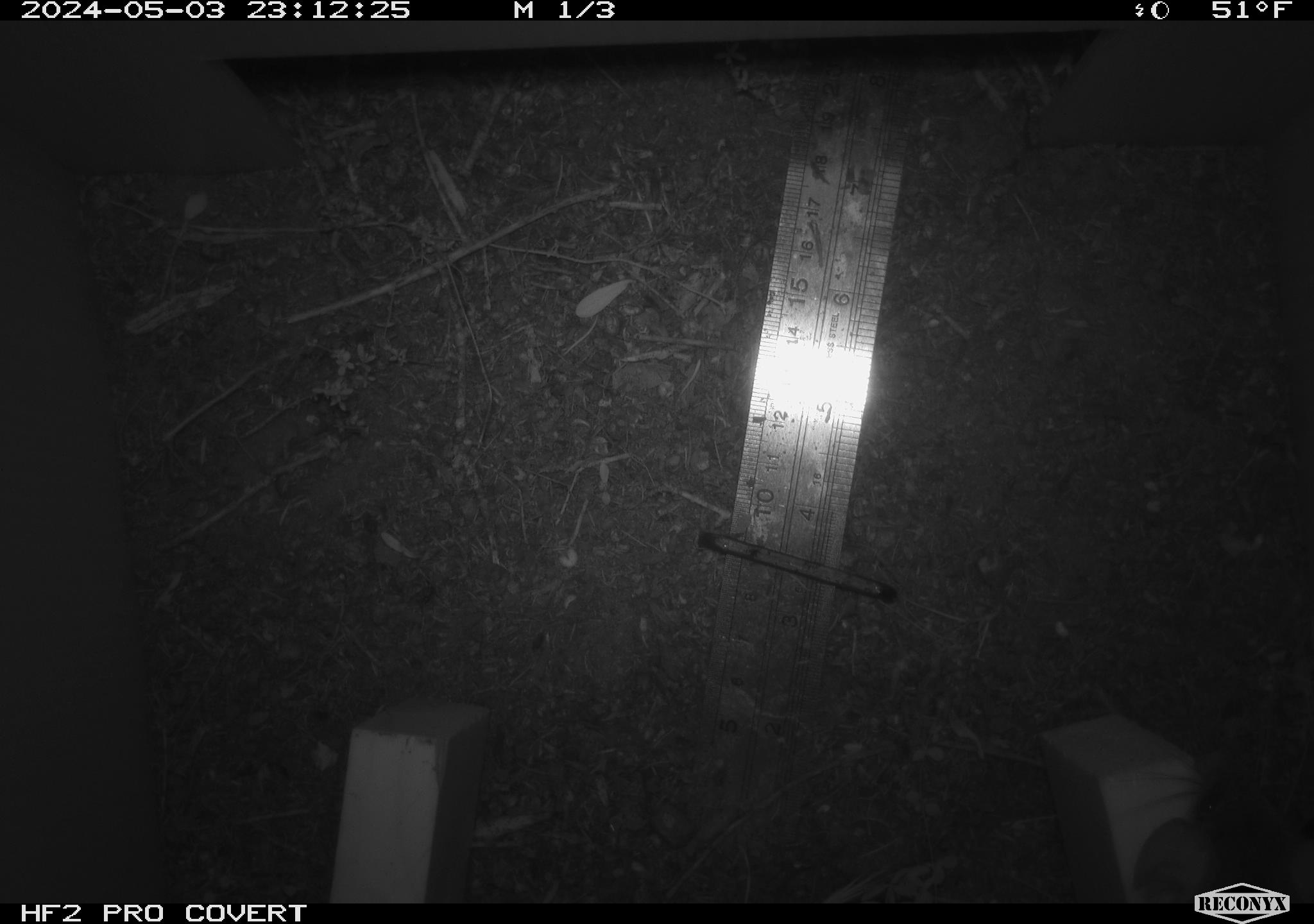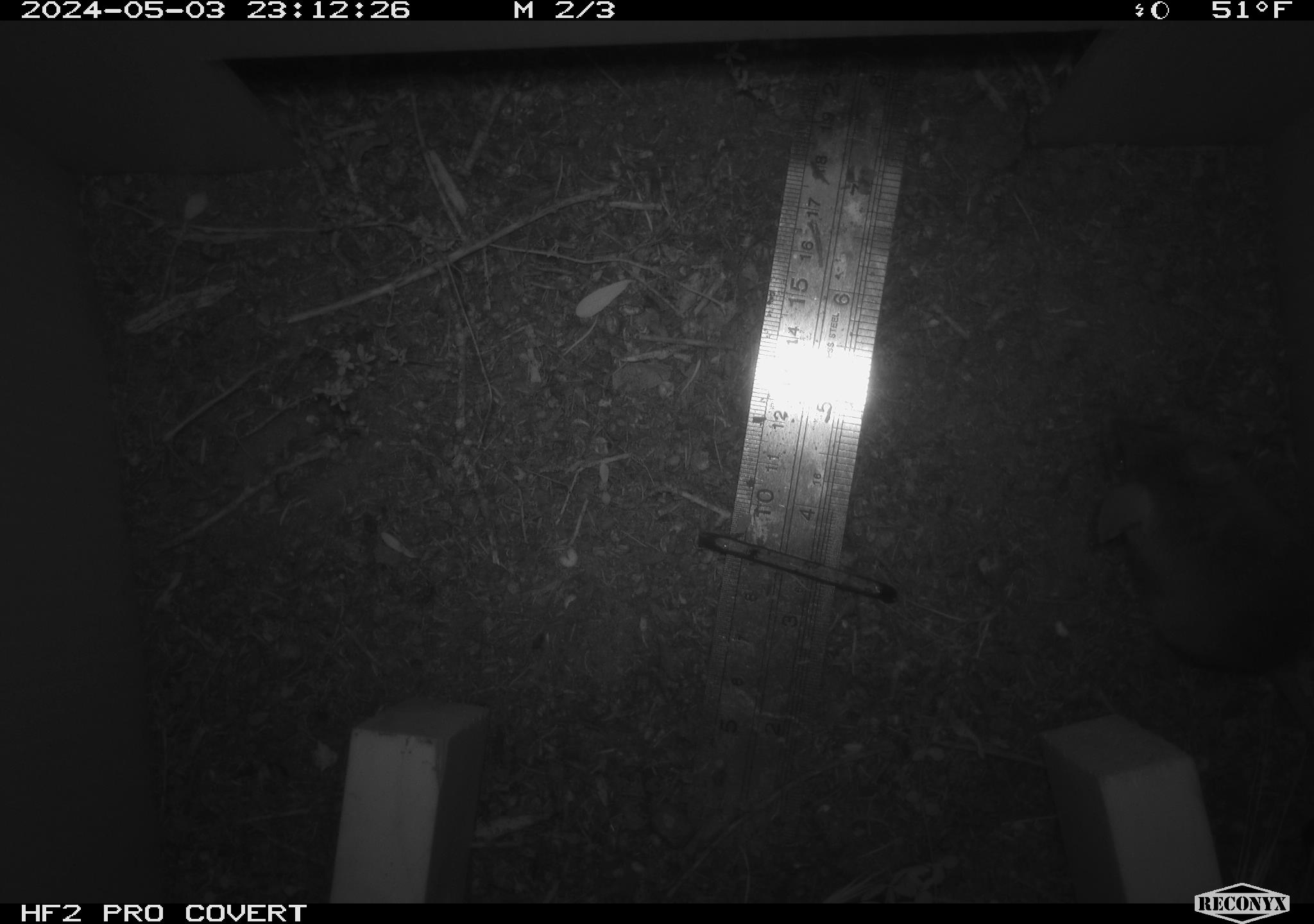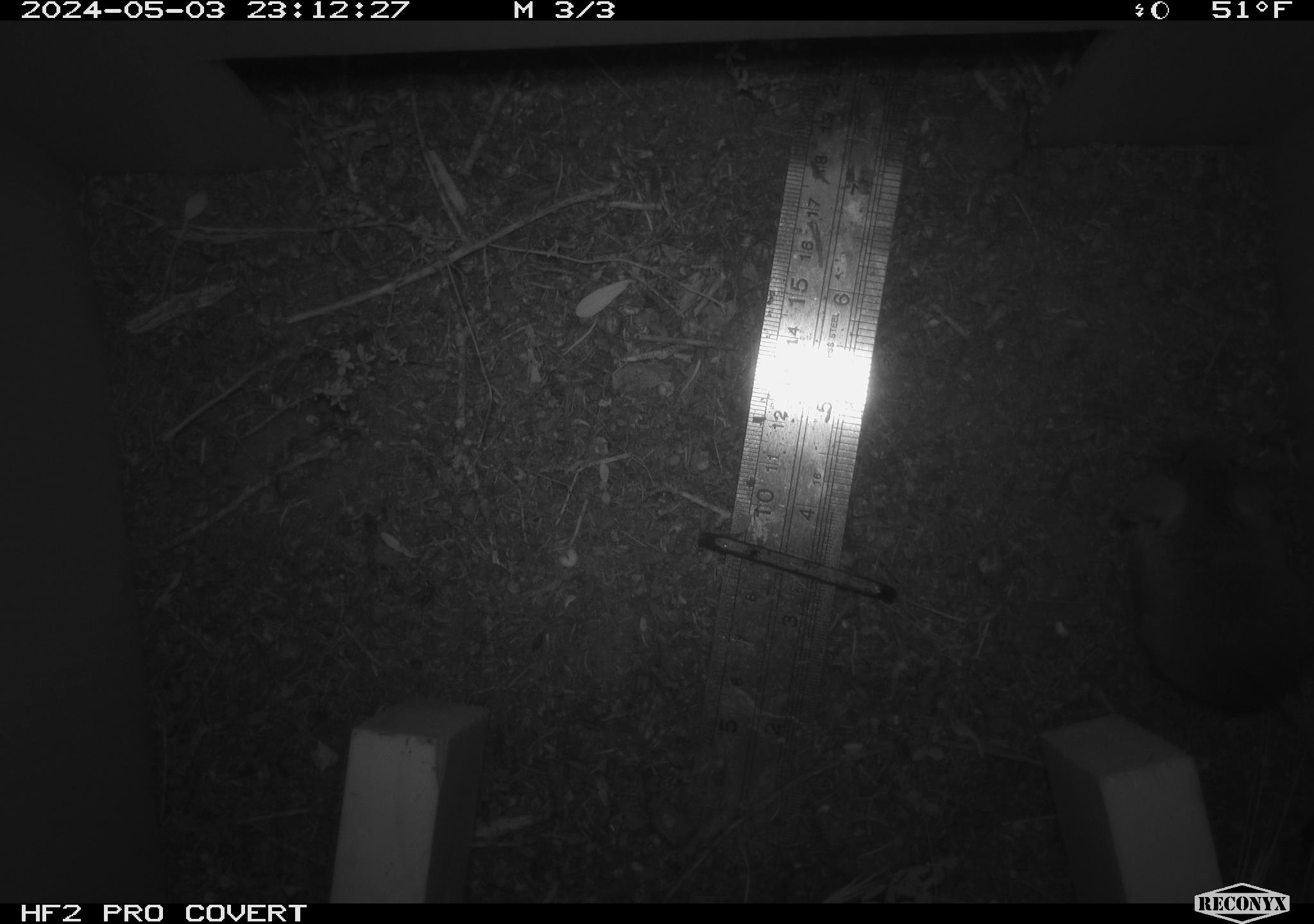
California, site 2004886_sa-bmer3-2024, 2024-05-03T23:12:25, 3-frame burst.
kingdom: Animalia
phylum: Chordata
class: Mammalia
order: Rodentia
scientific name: Rodentia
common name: mouse species